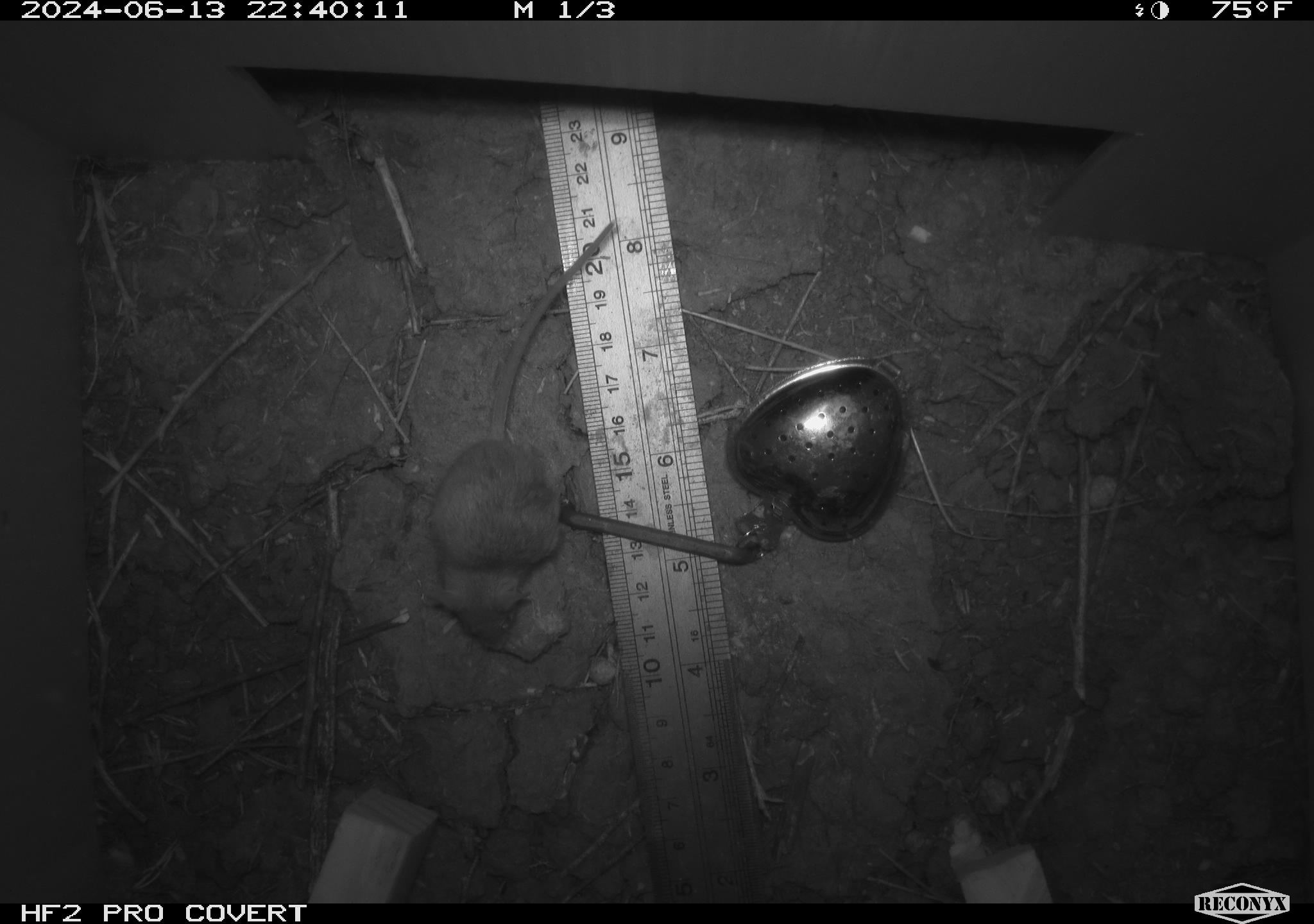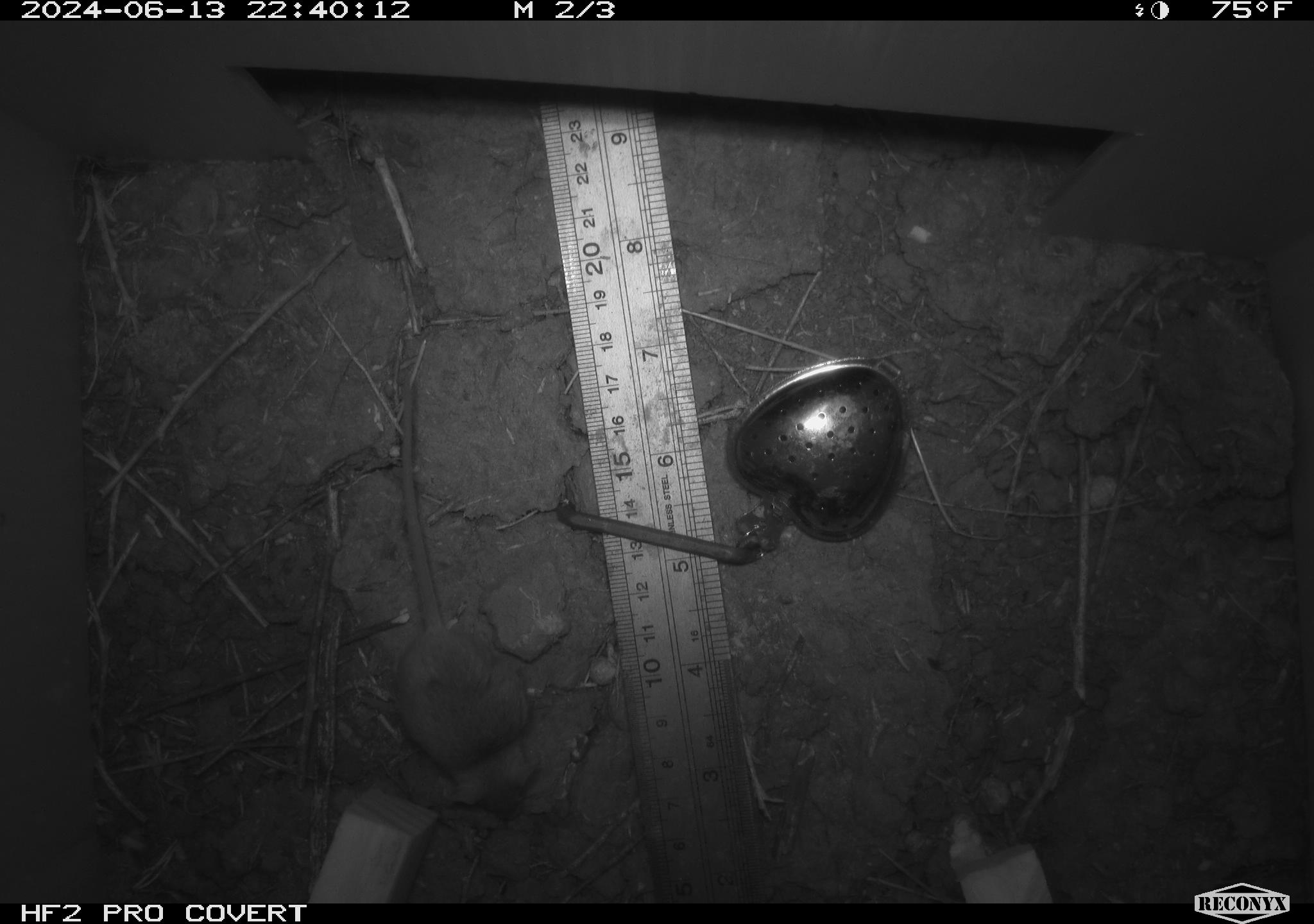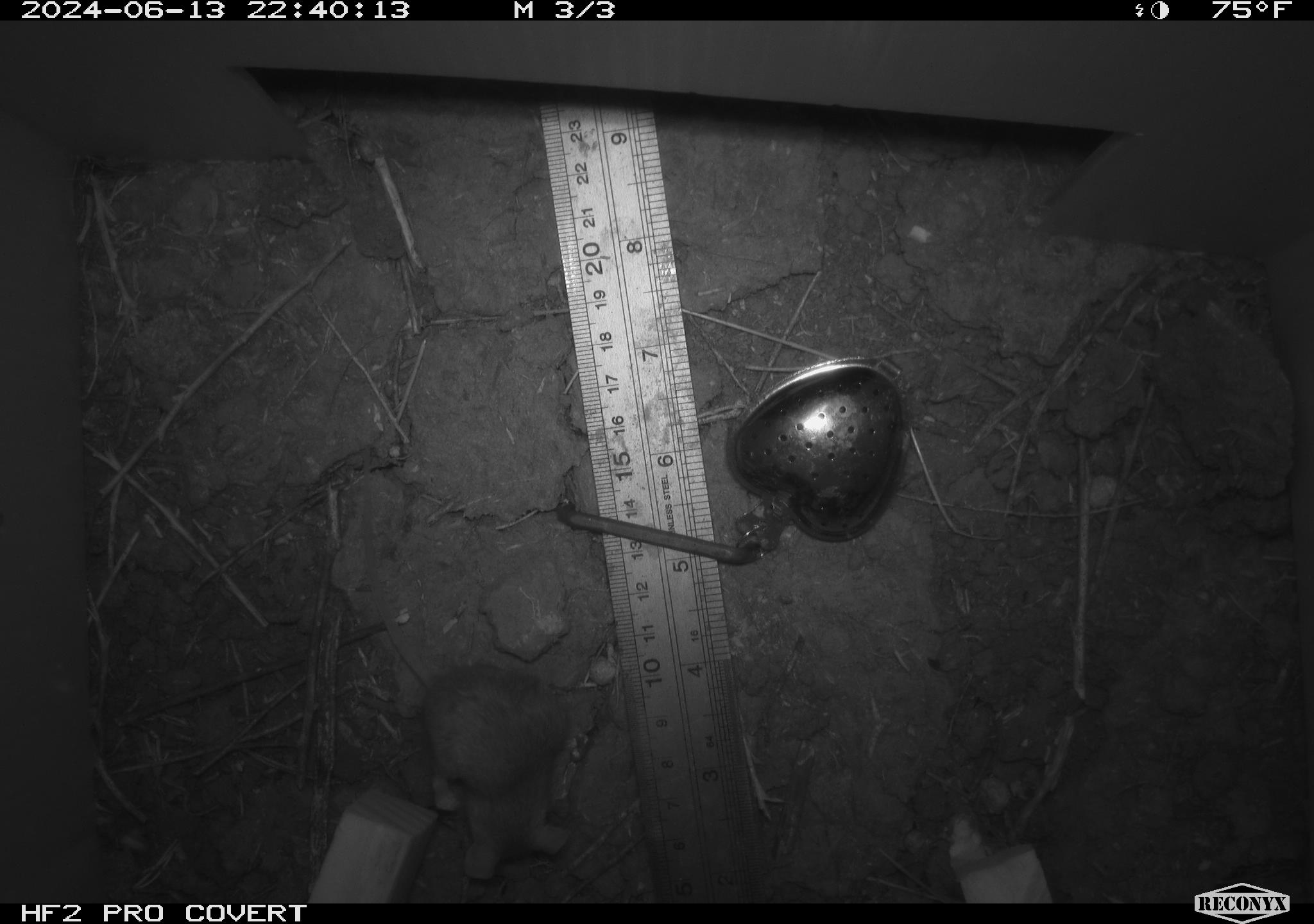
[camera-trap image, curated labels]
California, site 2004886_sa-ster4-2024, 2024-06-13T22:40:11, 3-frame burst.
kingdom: Animalia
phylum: Chordata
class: Mammalia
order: Rodentia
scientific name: Rodentia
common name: mouse species